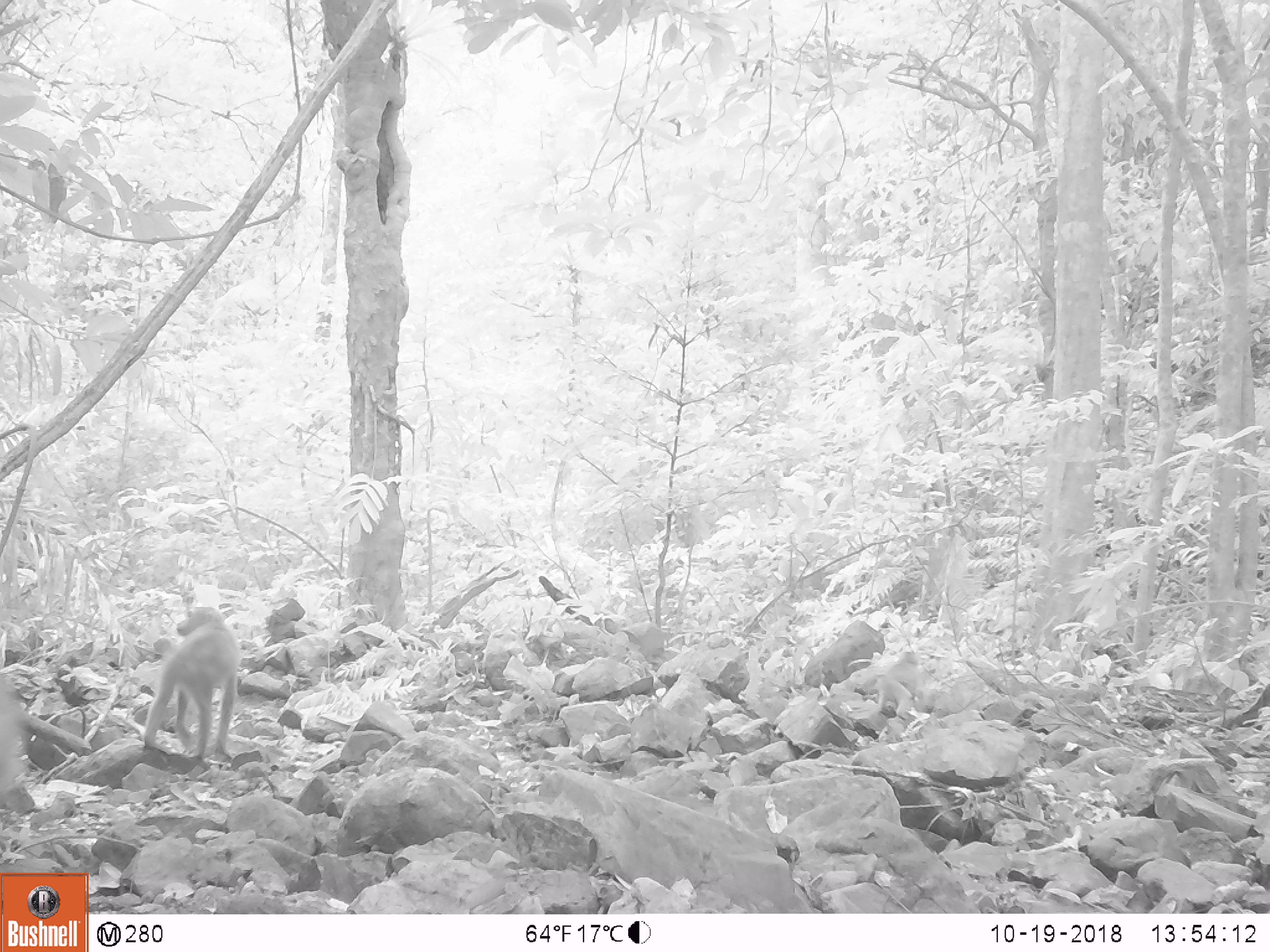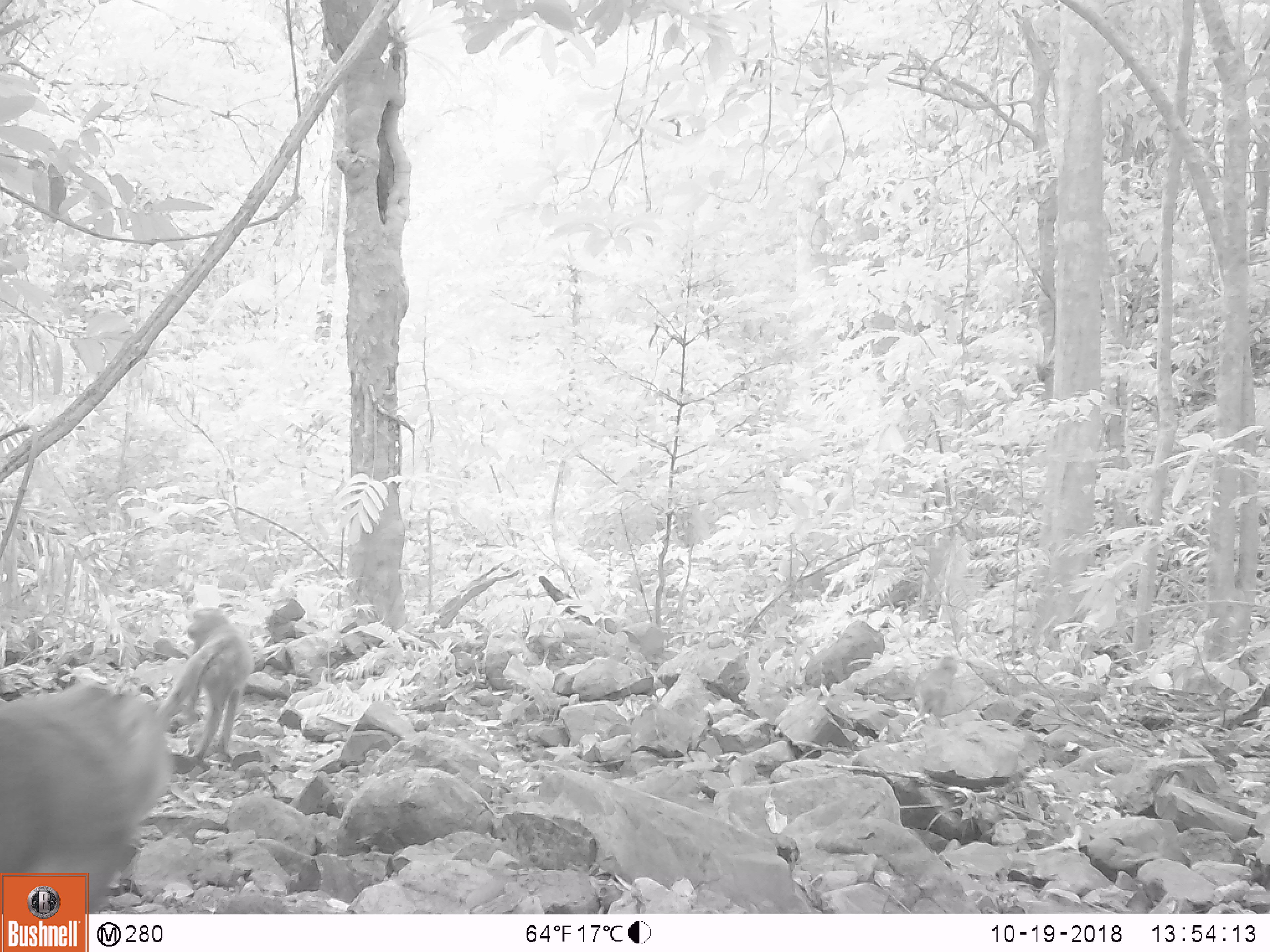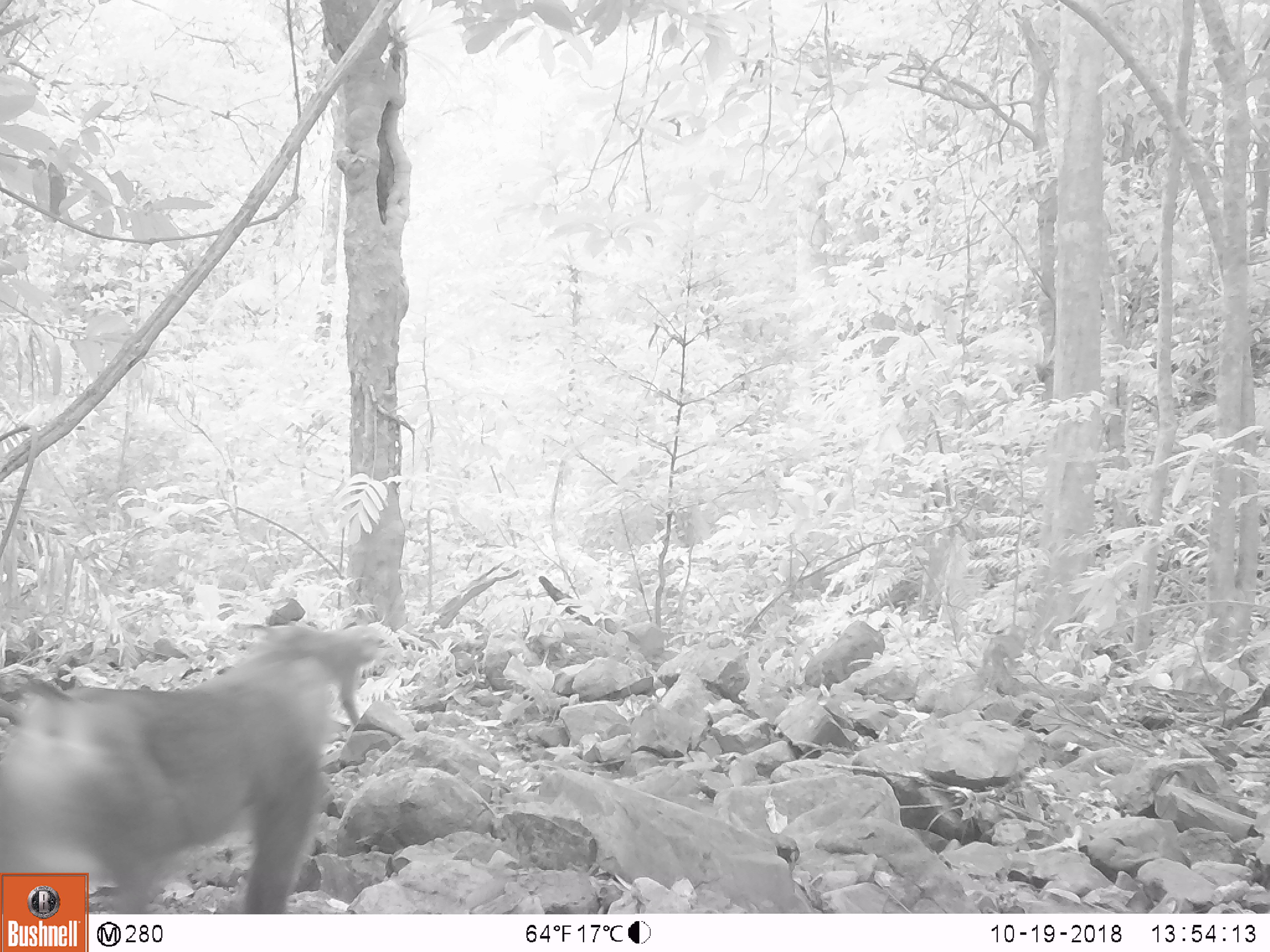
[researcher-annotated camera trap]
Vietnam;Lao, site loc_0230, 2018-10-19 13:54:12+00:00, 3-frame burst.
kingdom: Animalia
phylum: Chordata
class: Mammalia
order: Primates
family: Cercopithecidae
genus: Macaca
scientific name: Macaca nemestrina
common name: pig-tailed macaque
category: pig tailed macaque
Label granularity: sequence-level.